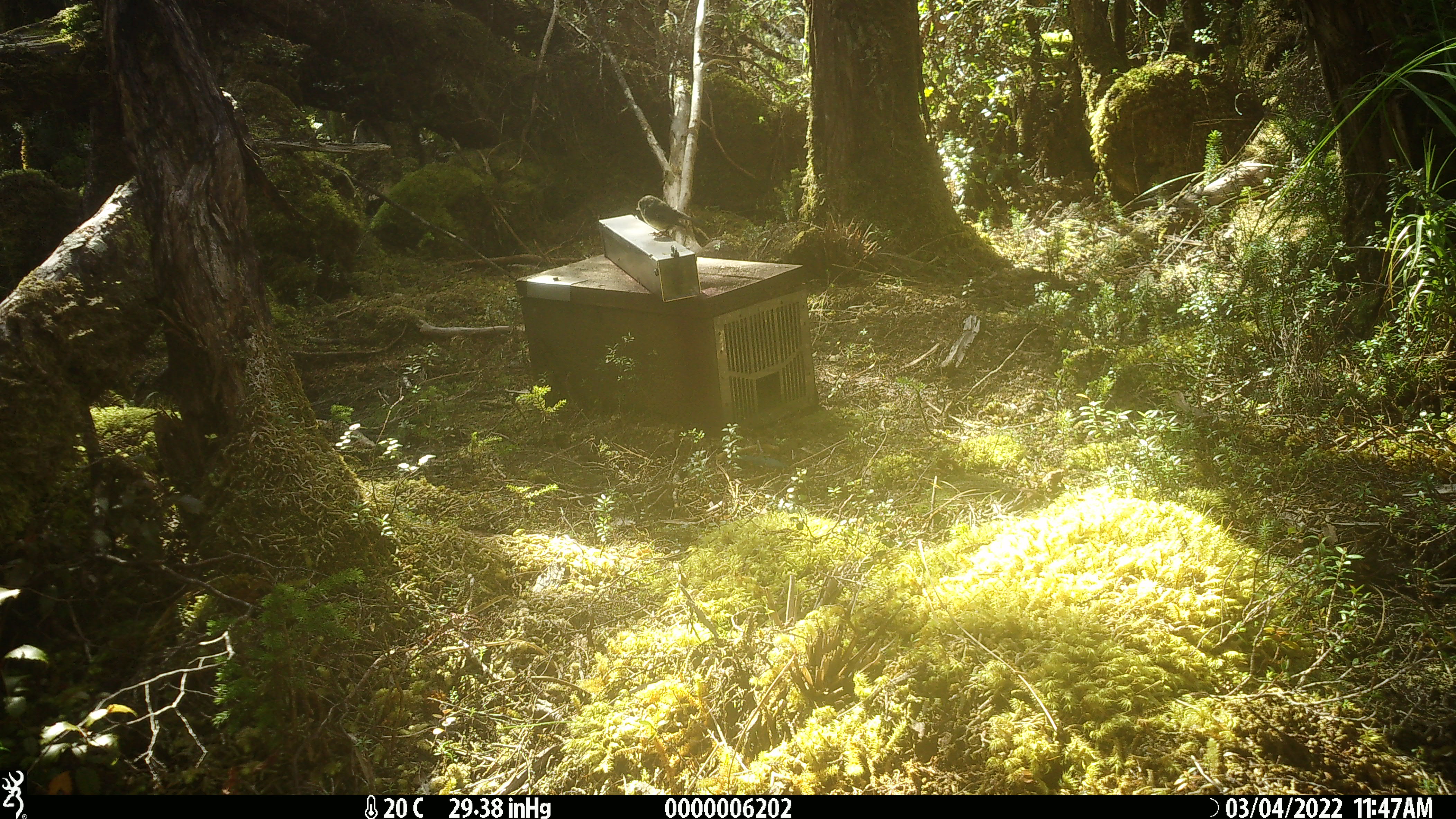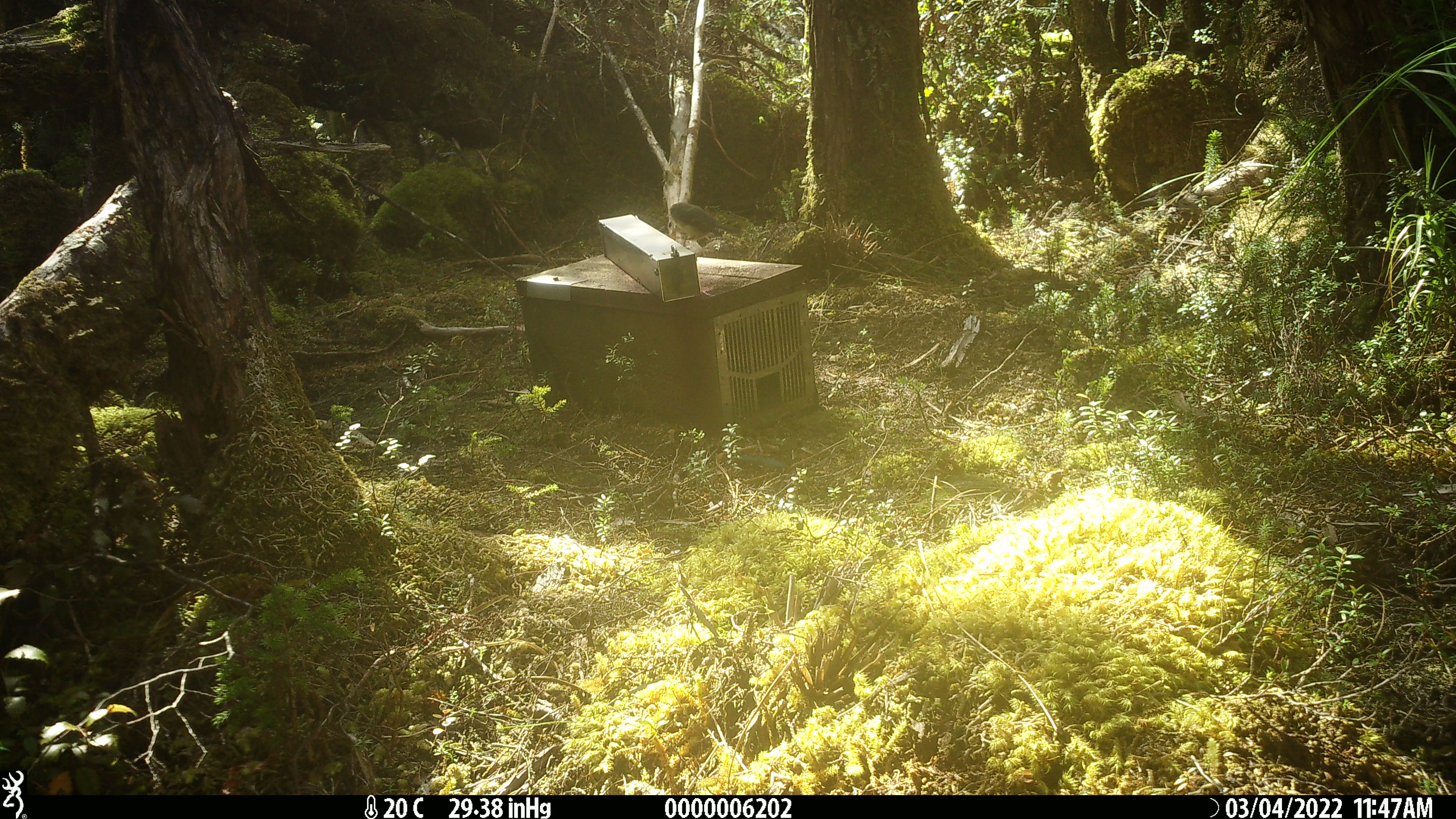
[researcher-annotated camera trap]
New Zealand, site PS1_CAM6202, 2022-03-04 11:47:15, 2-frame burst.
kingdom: Animalia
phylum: Chordata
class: Aves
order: Passeriformes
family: Petroicidae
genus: Petroica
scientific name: Petroica macrocephala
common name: tomtit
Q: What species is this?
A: Tomtit (Petroica macrocephala).